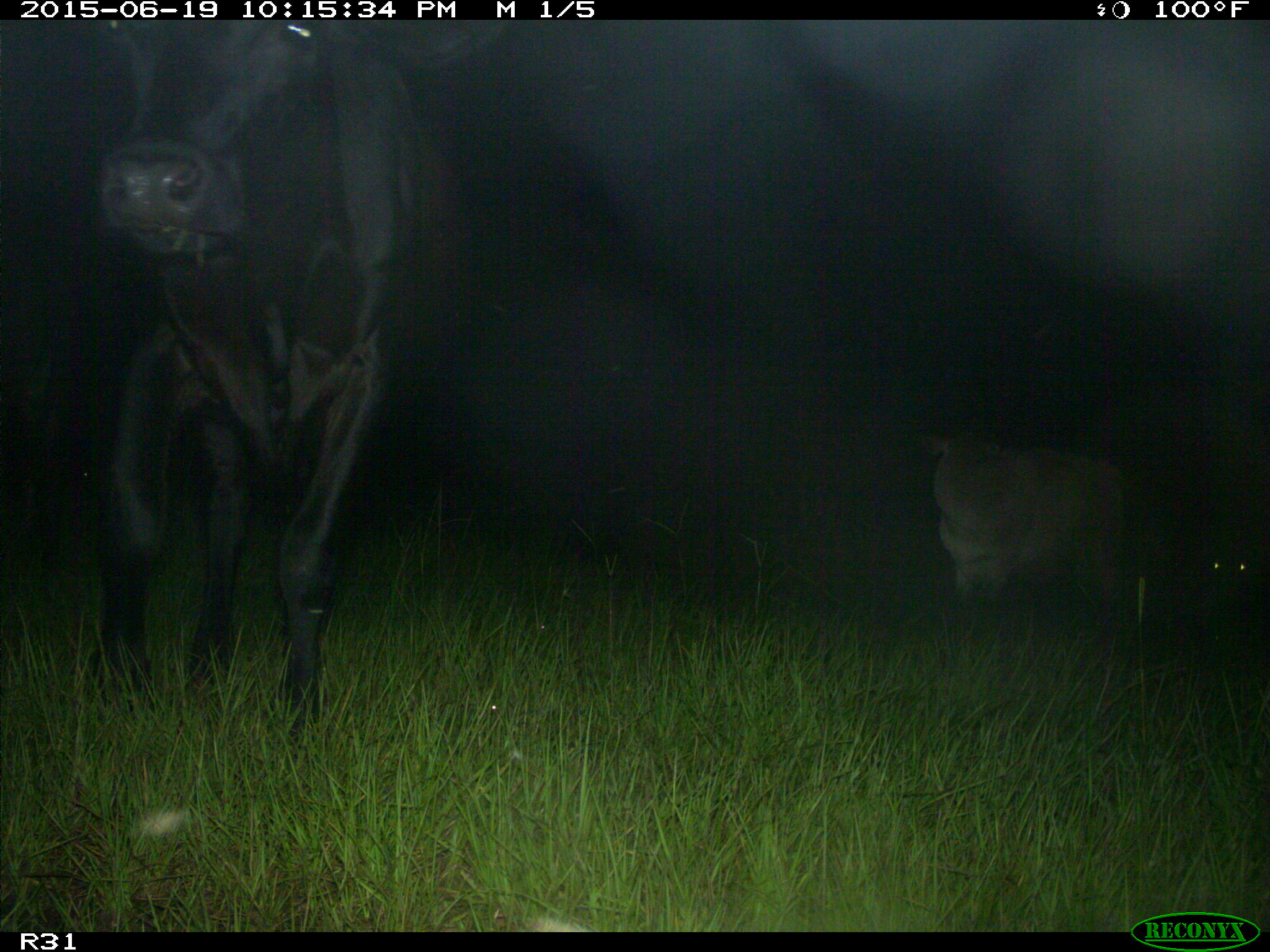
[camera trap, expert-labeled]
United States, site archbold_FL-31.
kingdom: Animalia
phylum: Chordata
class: Mammalia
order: Artiodactyla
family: Bovidae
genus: Bos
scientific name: Bos taurus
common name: domestic cow